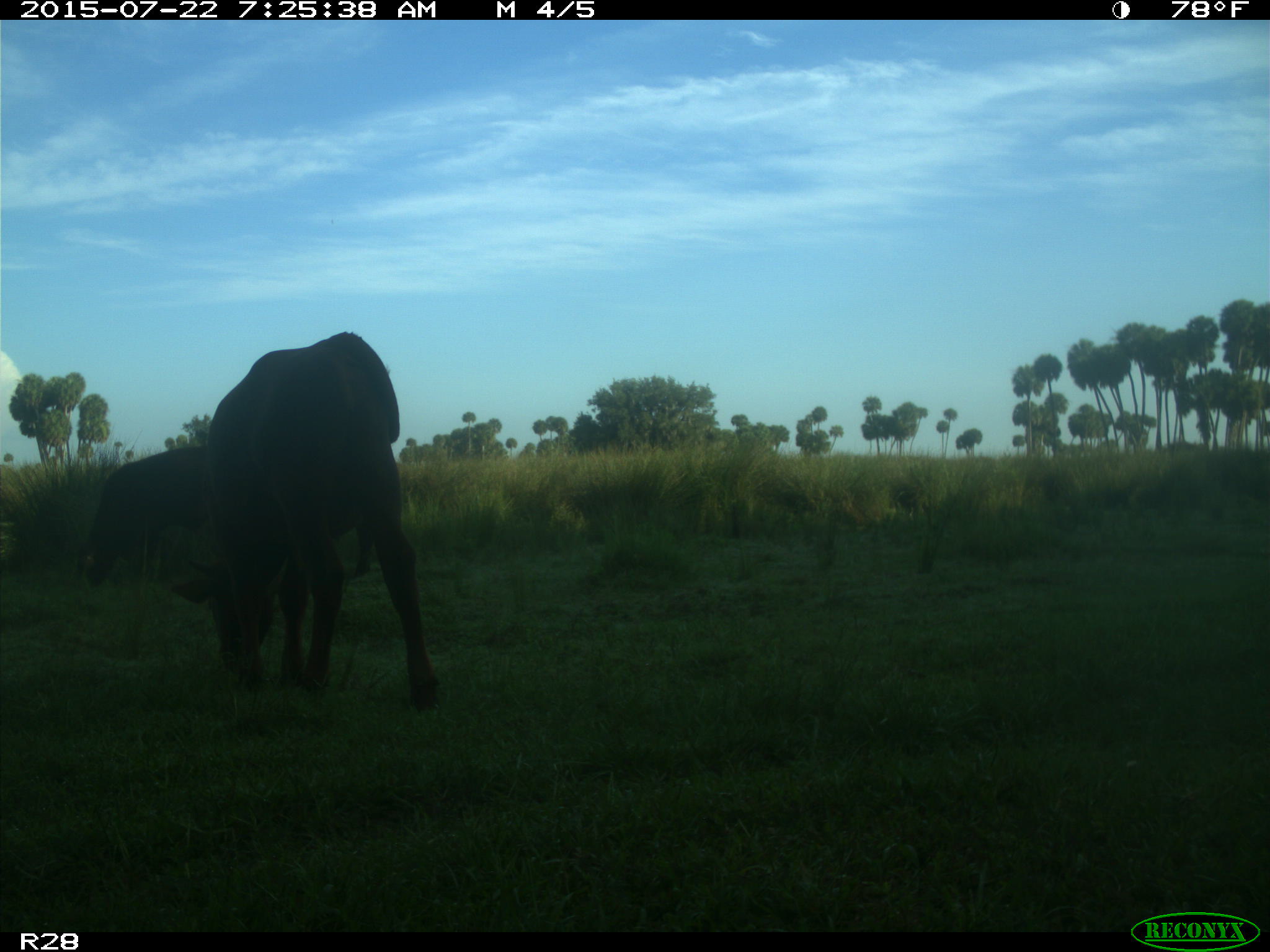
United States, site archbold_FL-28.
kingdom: Animalia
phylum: Chordata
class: Mammalia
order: Artiodactyla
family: Bovidae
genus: Bos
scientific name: Bos taurus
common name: domestic cow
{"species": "Bos taurus (domestic cow)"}